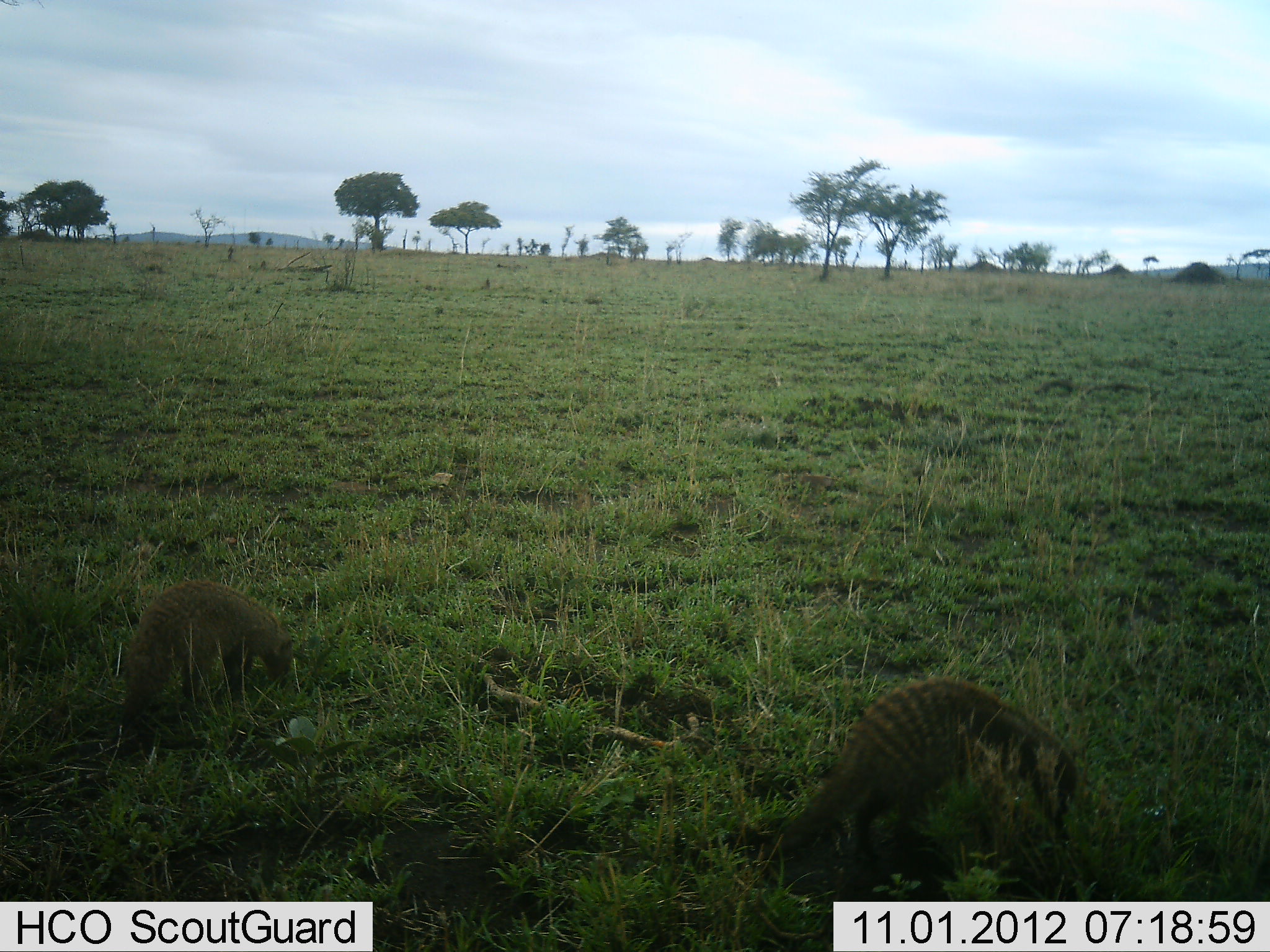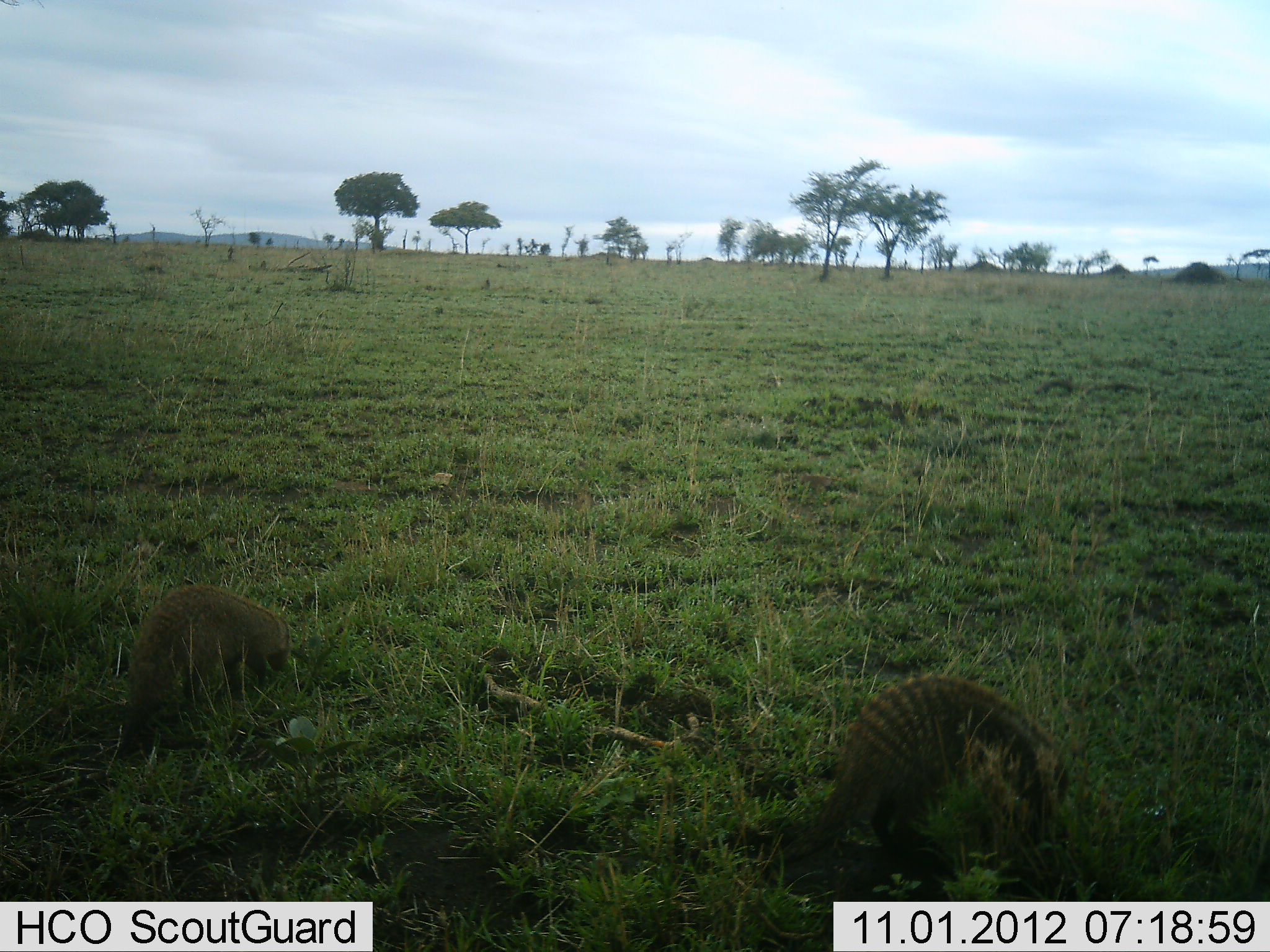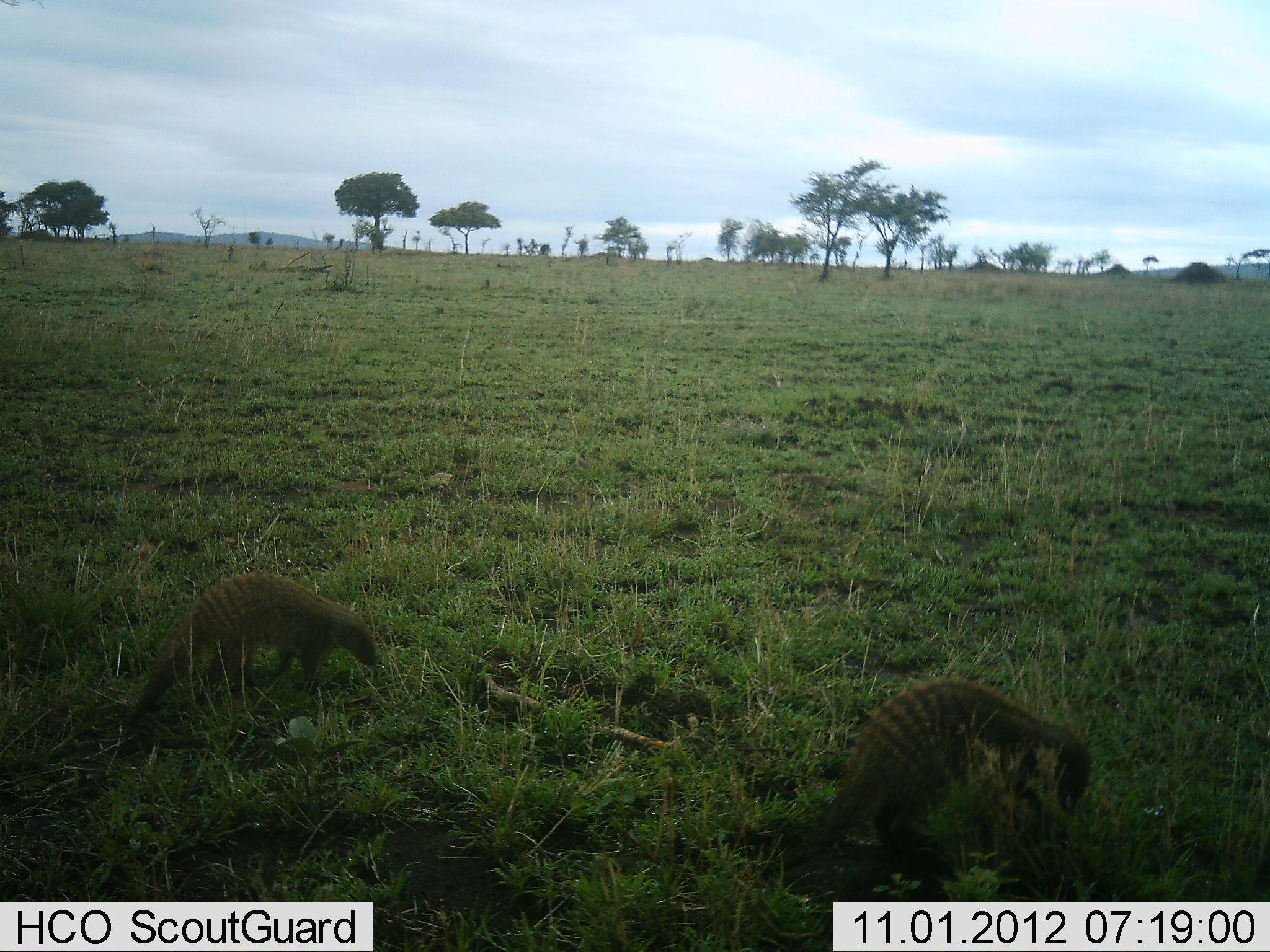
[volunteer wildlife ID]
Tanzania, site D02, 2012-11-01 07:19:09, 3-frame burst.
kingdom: Animalia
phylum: Chordata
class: Mammalia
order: Carnivora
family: Herpestidae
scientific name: Herpestidae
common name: mongoose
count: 2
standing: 40%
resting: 0%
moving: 30%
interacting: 0%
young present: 0%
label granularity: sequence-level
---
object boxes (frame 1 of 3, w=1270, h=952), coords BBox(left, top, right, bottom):
animal: BBox(754, 677, 1081, 923); BBox(113, 580, 293, 758)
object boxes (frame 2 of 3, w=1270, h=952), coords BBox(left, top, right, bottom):
animal: BBox(749, 672, 1071, 902); BBox(118, 584, 290, 768)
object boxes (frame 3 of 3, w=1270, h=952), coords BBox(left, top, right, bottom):
animal: BBox(746, 678, 1092, 903); BBox(124, 571, 377, 741)